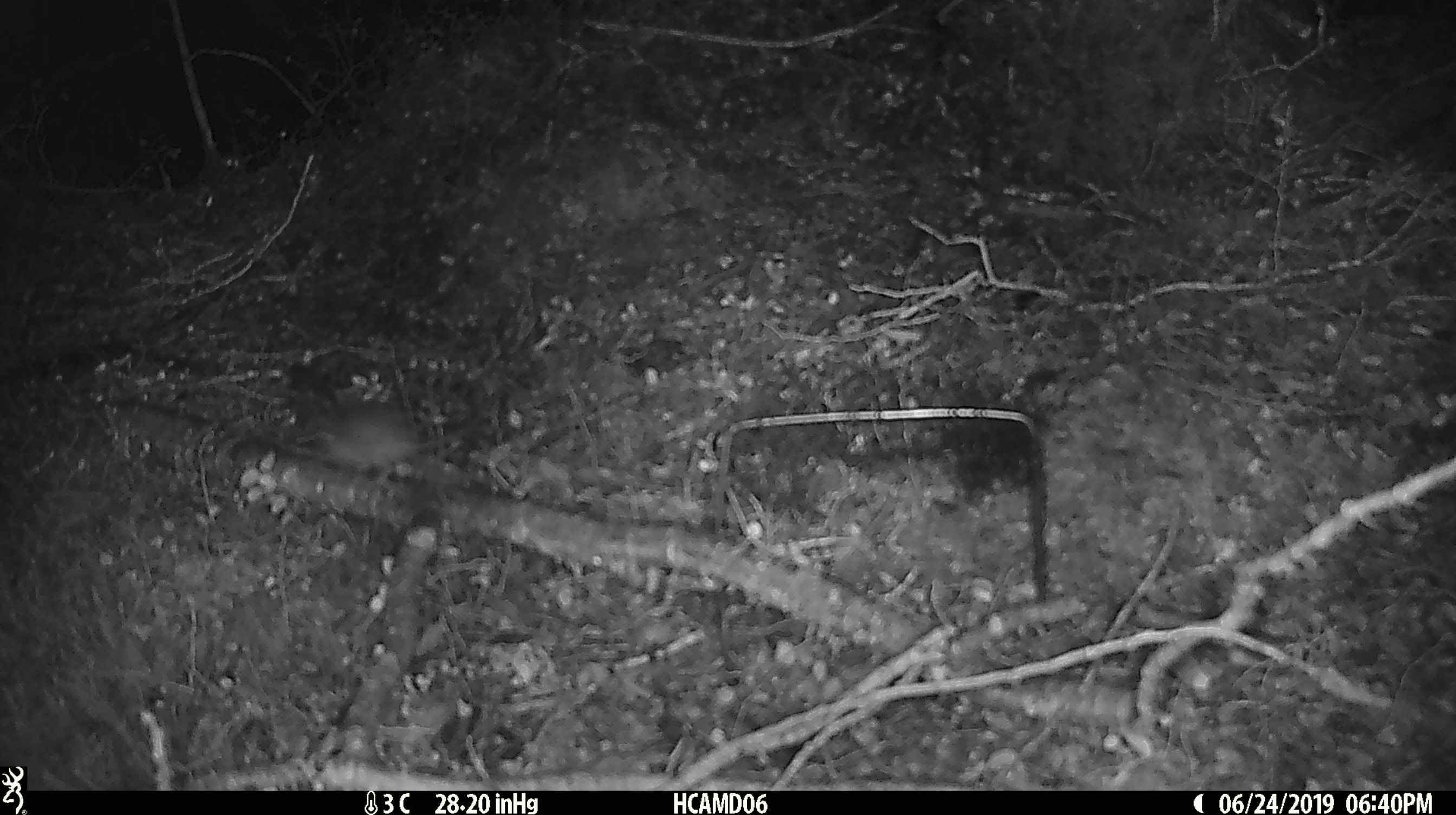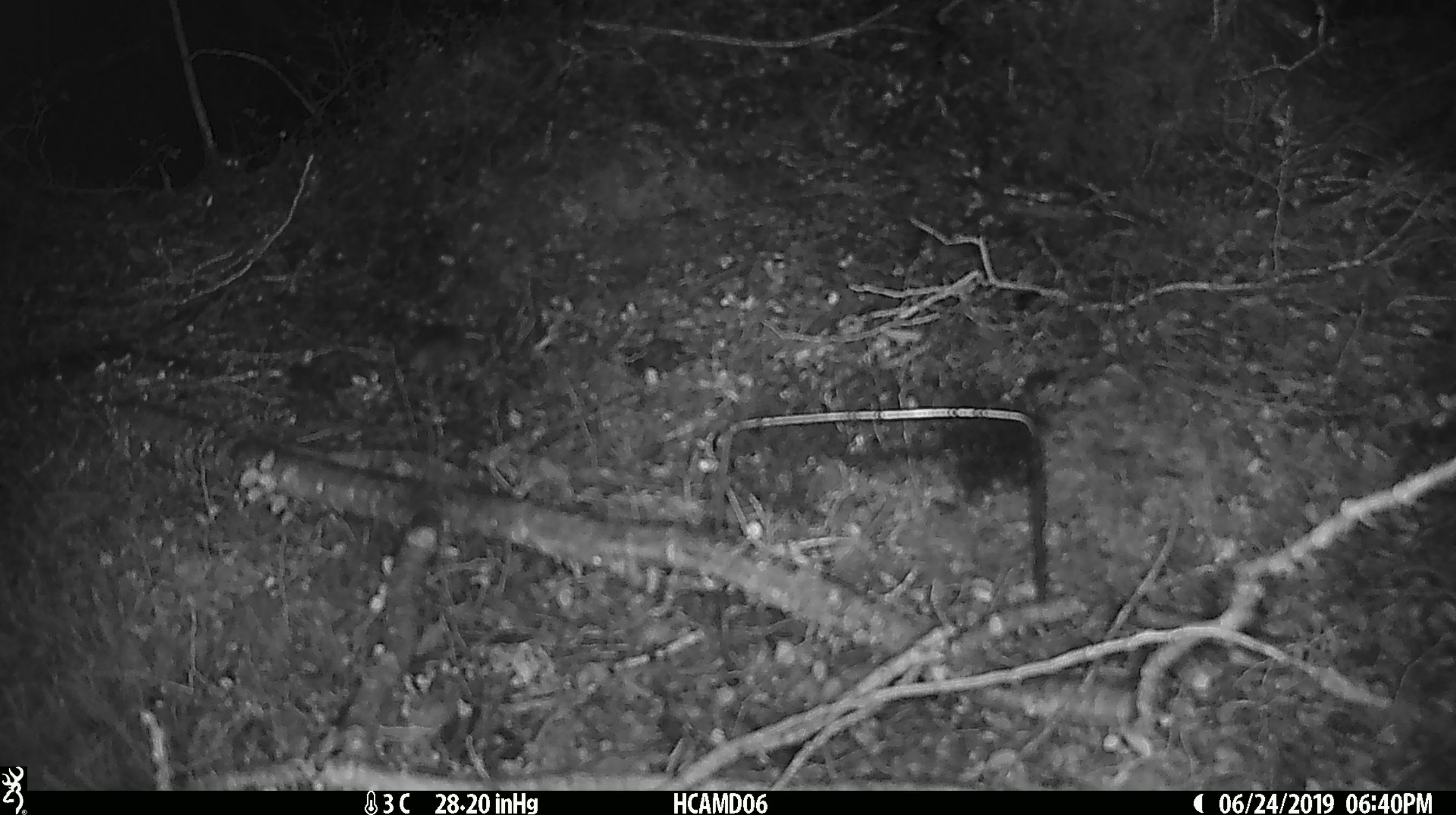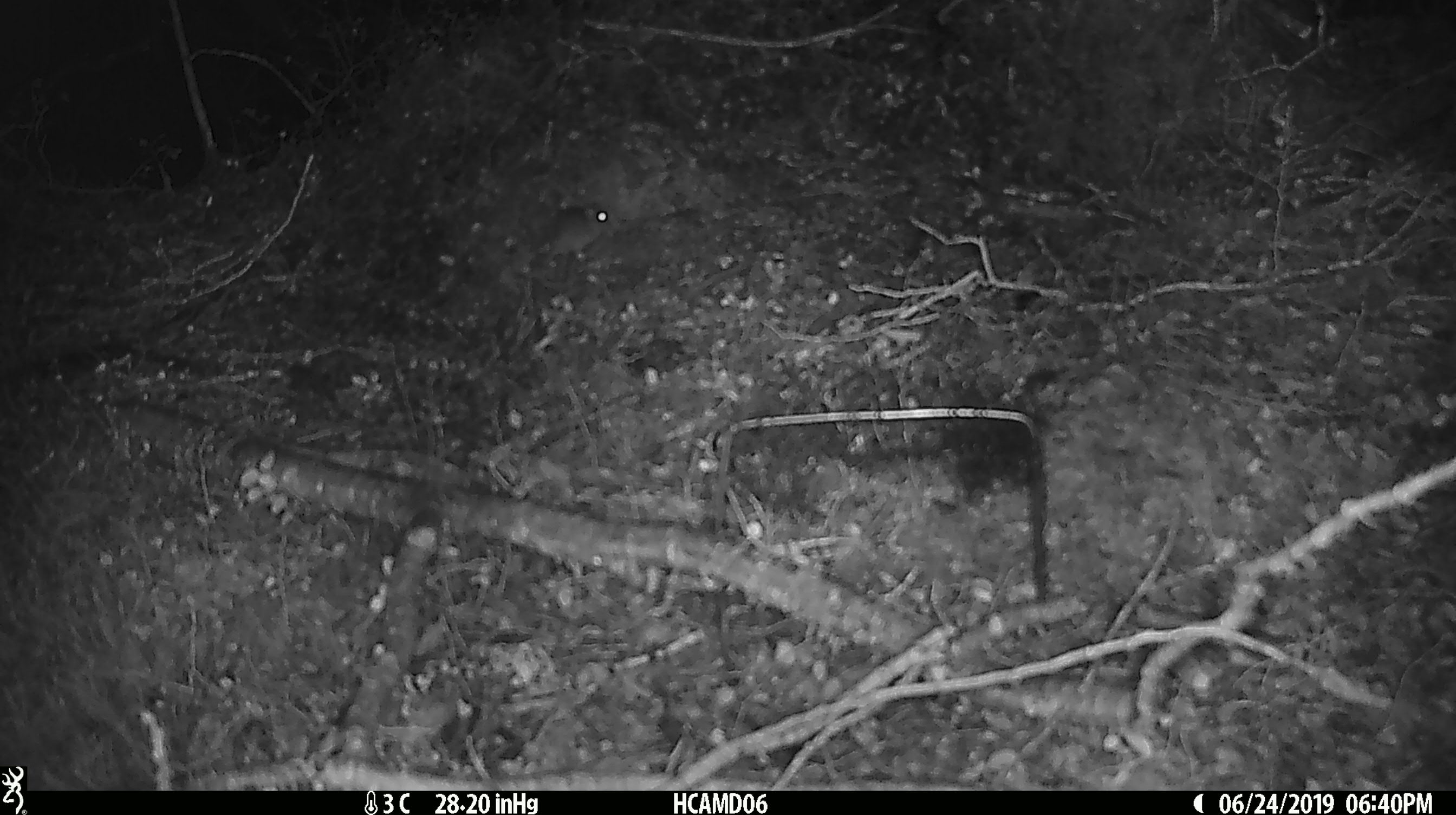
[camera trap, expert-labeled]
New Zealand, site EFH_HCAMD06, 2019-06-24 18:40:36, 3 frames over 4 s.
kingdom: Animalia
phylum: Chordata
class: Mammalia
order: Rodentia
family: Muridae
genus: Mus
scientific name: Mus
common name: mouse